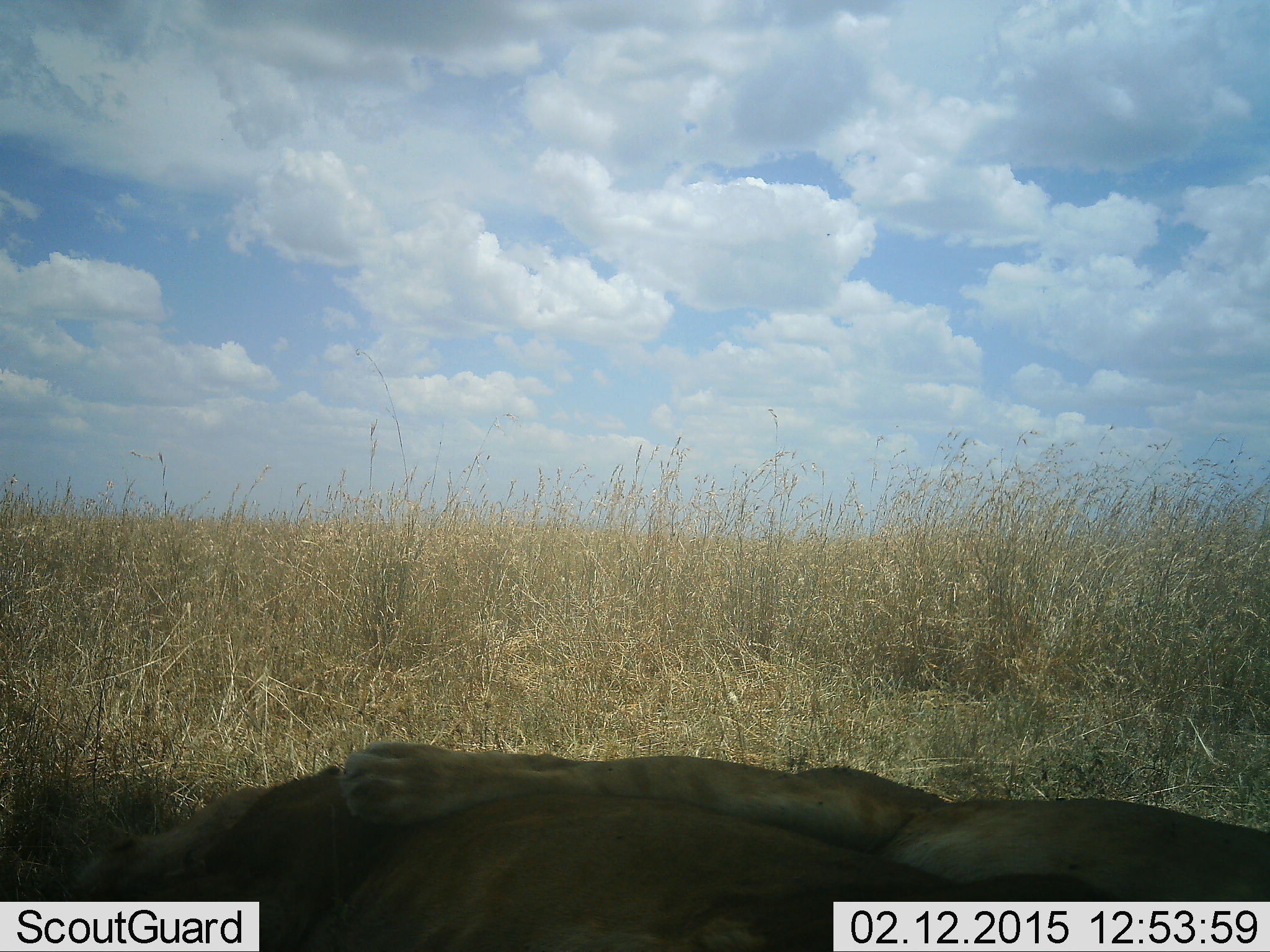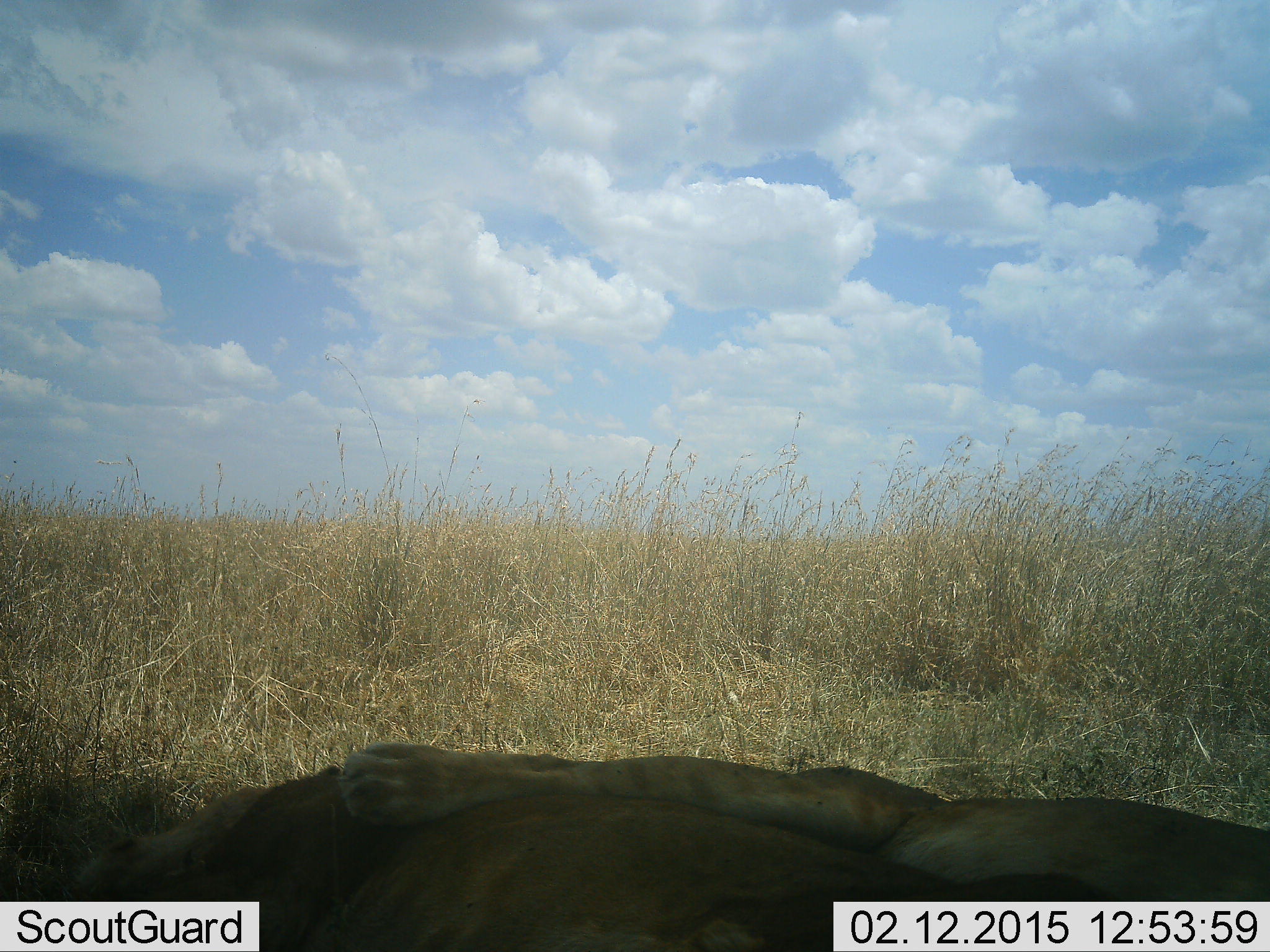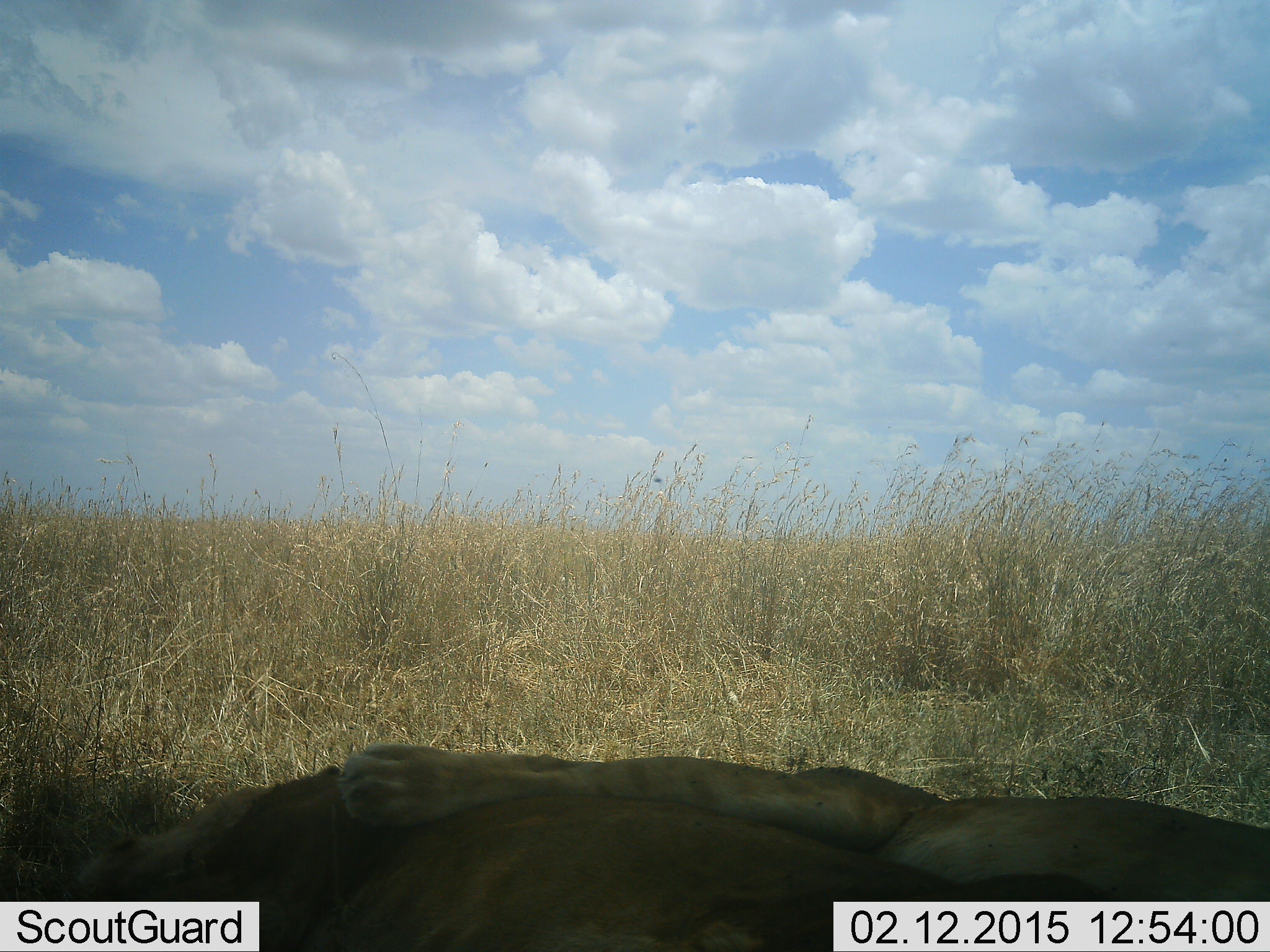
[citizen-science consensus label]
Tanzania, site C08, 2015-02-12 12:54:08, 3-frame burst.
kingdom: Animalia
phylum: Chordata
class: Mammalia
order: Carnivora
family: Felidae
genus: Panthera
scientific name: Panthera leo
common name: lion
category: lionfemale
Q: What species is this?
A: Lionfemale (lion) (Panthera leo).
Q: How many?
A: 2.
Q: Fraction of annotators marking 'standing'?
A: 0%.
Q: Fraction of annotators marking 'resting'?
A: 90%.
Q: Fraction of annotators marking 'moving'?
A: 0%.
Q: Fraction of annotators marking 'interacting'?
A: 10%.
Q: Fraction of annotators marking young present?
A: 0%.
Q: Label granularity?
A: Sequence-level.